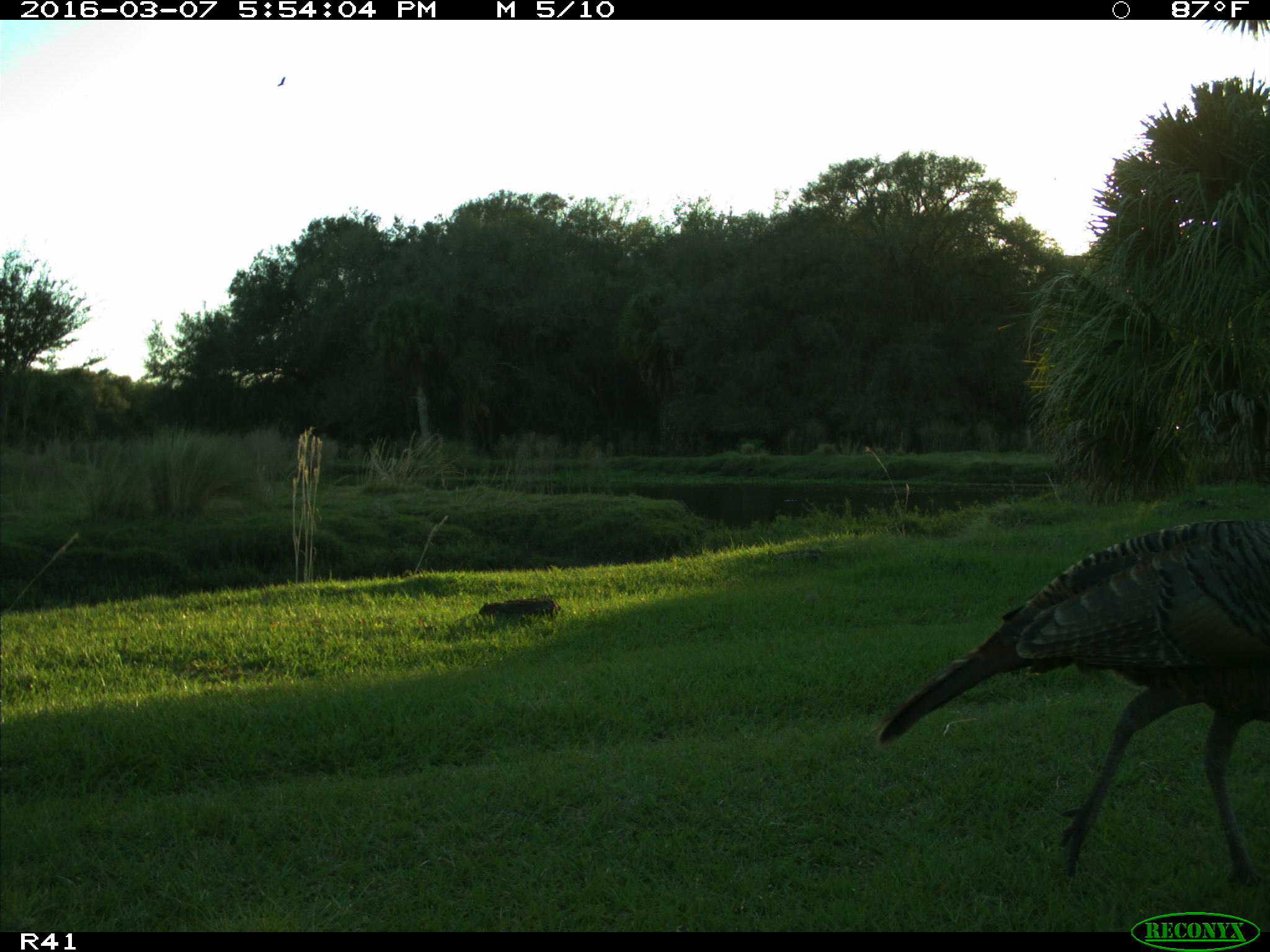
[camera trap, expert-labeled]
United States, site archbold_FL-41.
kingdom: Animalia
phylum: Chordata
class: Aves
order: Galliformes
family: Phasianidae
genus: Meleagris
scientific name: Meleagris gallopavo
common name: wild turkey